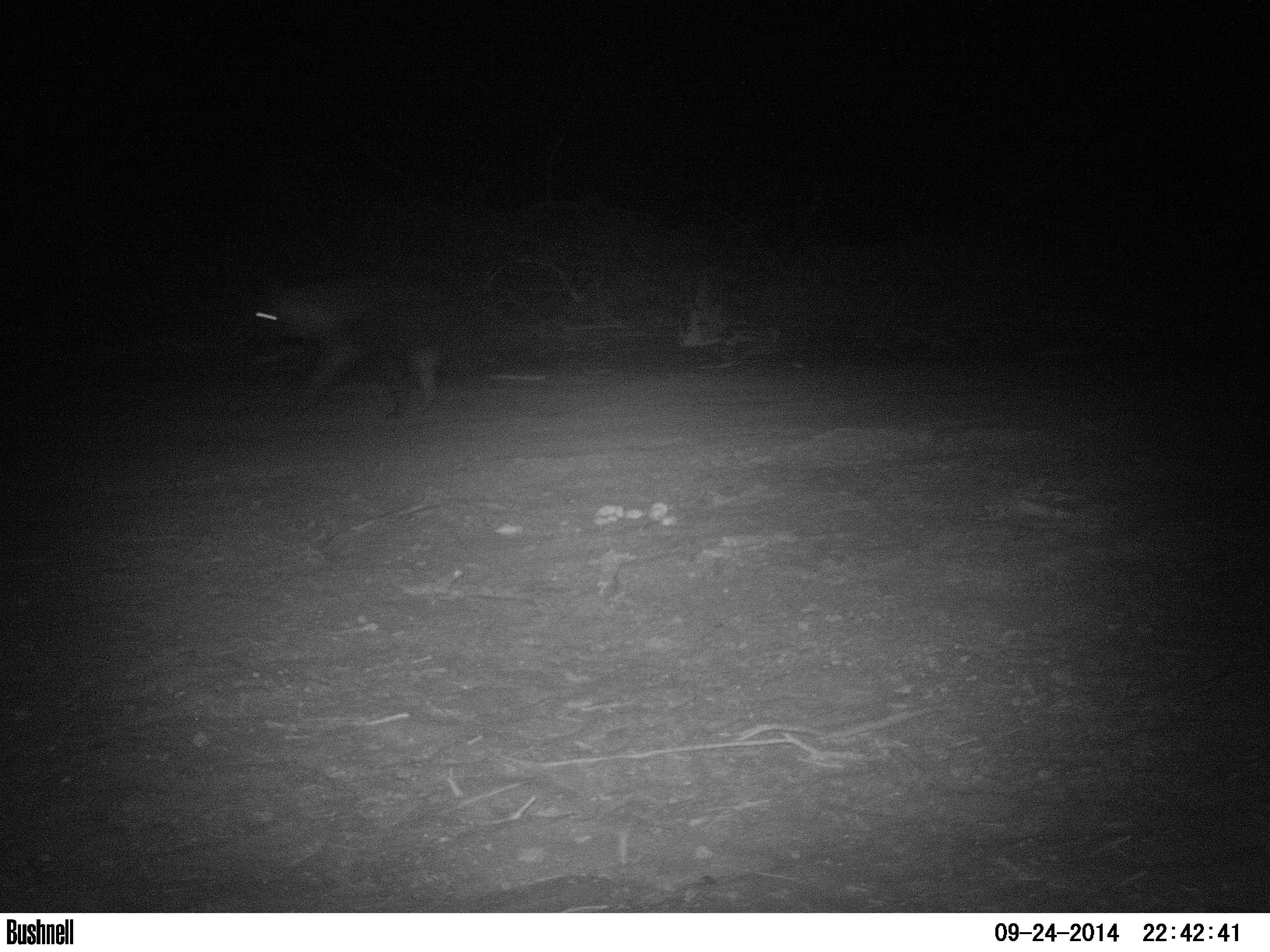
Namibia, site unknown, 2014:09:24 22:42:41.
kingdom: Animalia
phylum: Chordata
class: Mammalia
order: Carnivora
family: Hyaenidae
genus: Parahyaena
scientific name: Parahyaena brunnea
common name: brown hyena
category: hyaena brunnea